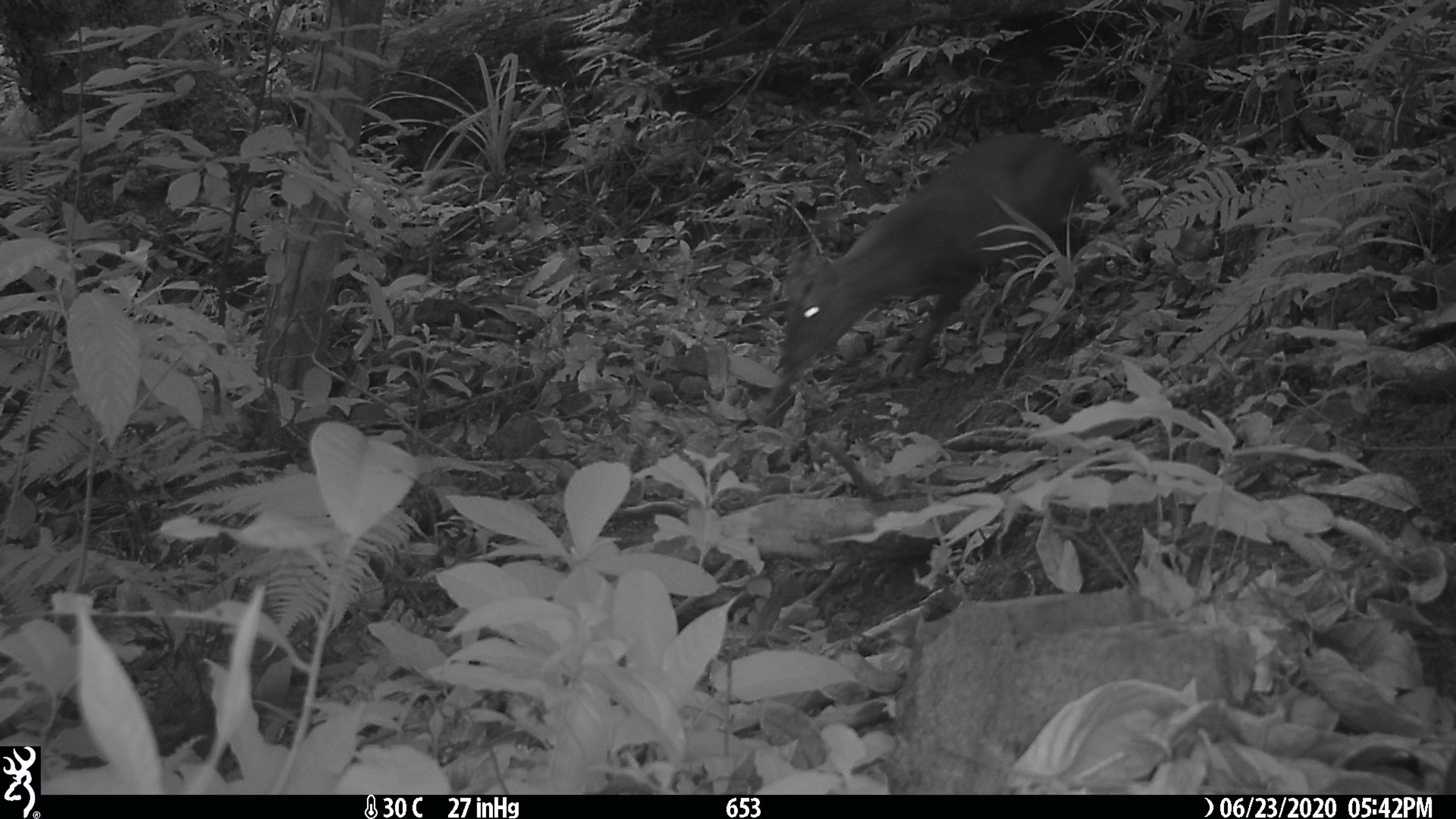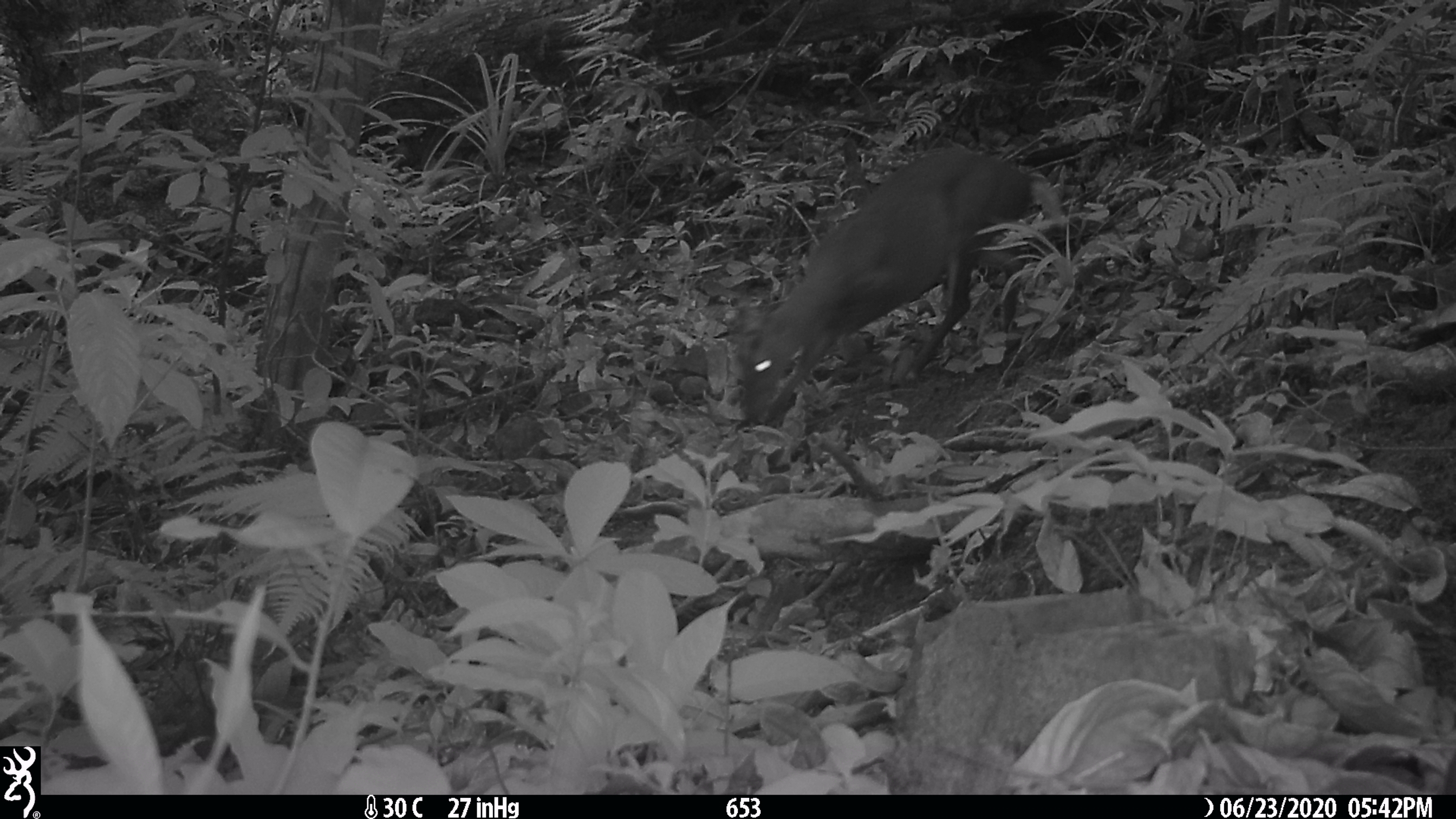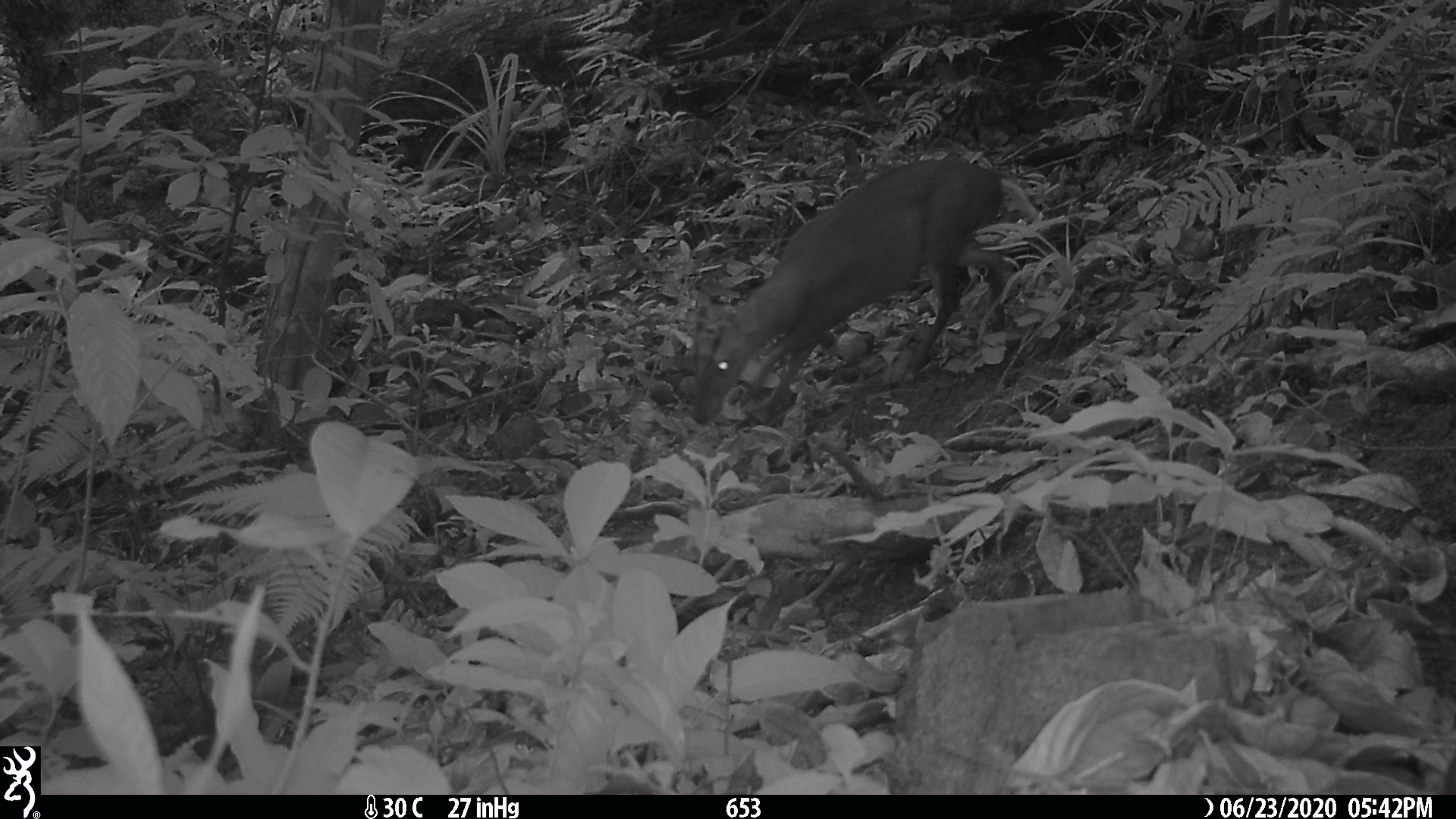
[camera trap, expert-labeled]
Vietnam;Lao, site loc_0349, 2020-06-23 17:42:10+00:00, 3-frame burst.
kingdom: Animalia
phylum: Chordata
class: Mammalia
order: Artiodactyla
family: Cervidae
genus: Muntiacus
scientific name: Muntiacus rooseveltorum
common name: roosevelt's muntjac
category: roosevelts muntjac group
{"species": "roosevelts muntjac group (roosevelt's muntjac) (Muntiacus rooseveltorum)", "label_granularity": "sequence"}